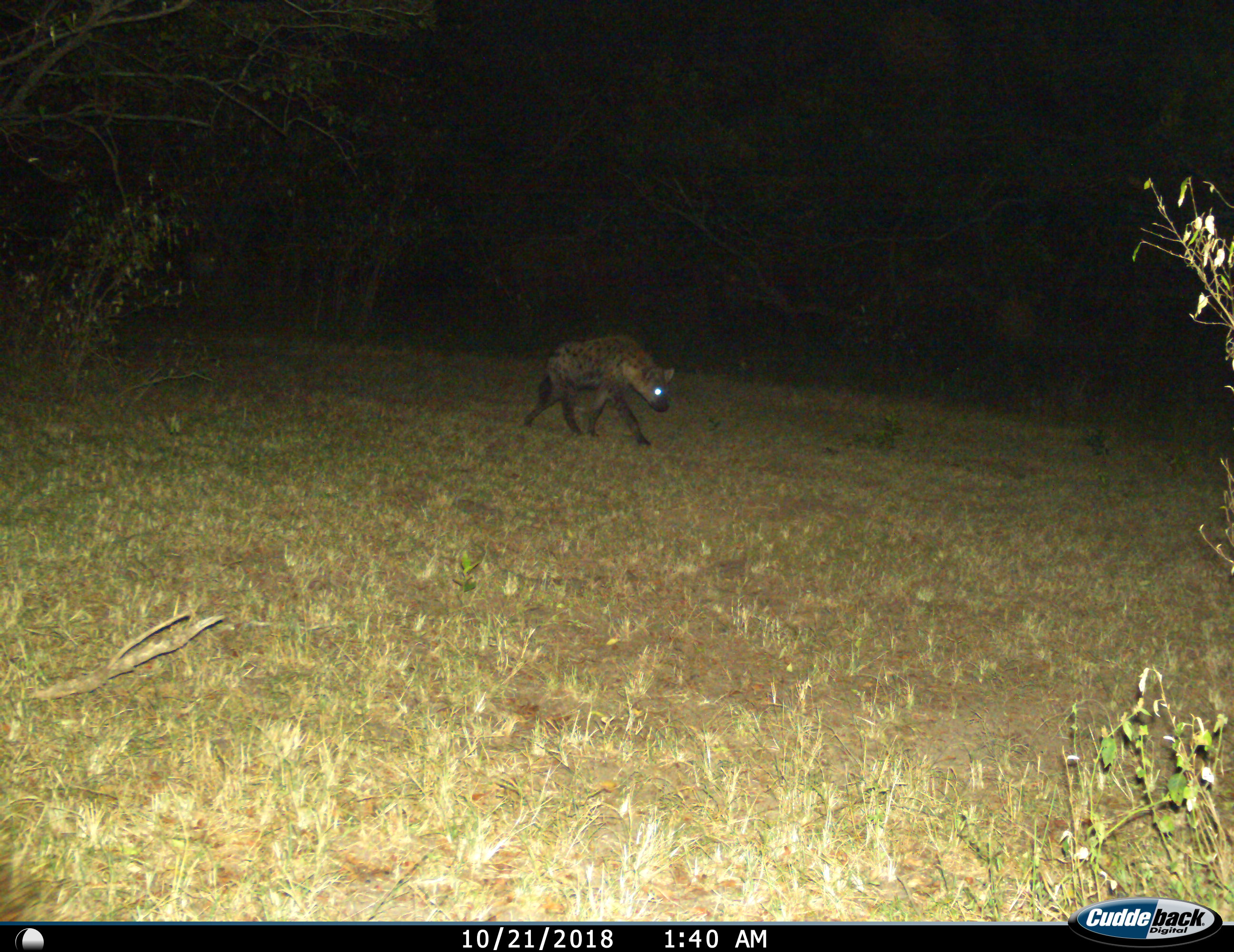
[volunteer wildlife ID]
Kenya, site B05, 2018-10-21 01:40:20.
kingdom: Animalia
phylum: Chordata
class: Mammalia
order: Carnivora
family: Hyaenidae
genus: Crocuta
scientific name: Crocuta crocuta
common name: spotted hyena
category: hyenaspotted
Hyenaspotted (spotted hyena) (Crocuta crocuta), count 1. Behavior (volunteer vote fractions): standing 0%, resting 0%, moving 100%, interacting 0%. Young present (vote fraction): 0%. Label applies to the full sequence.